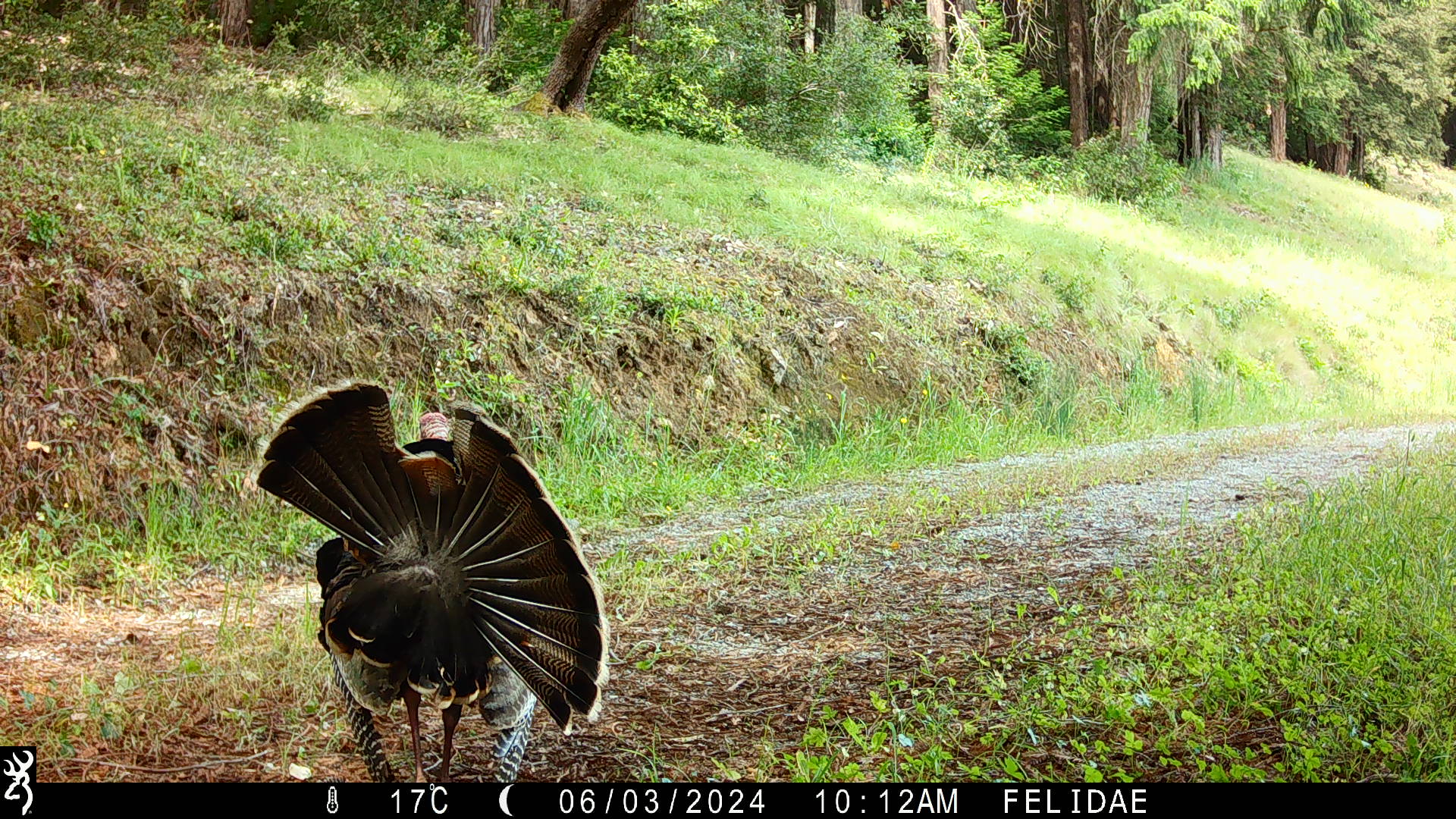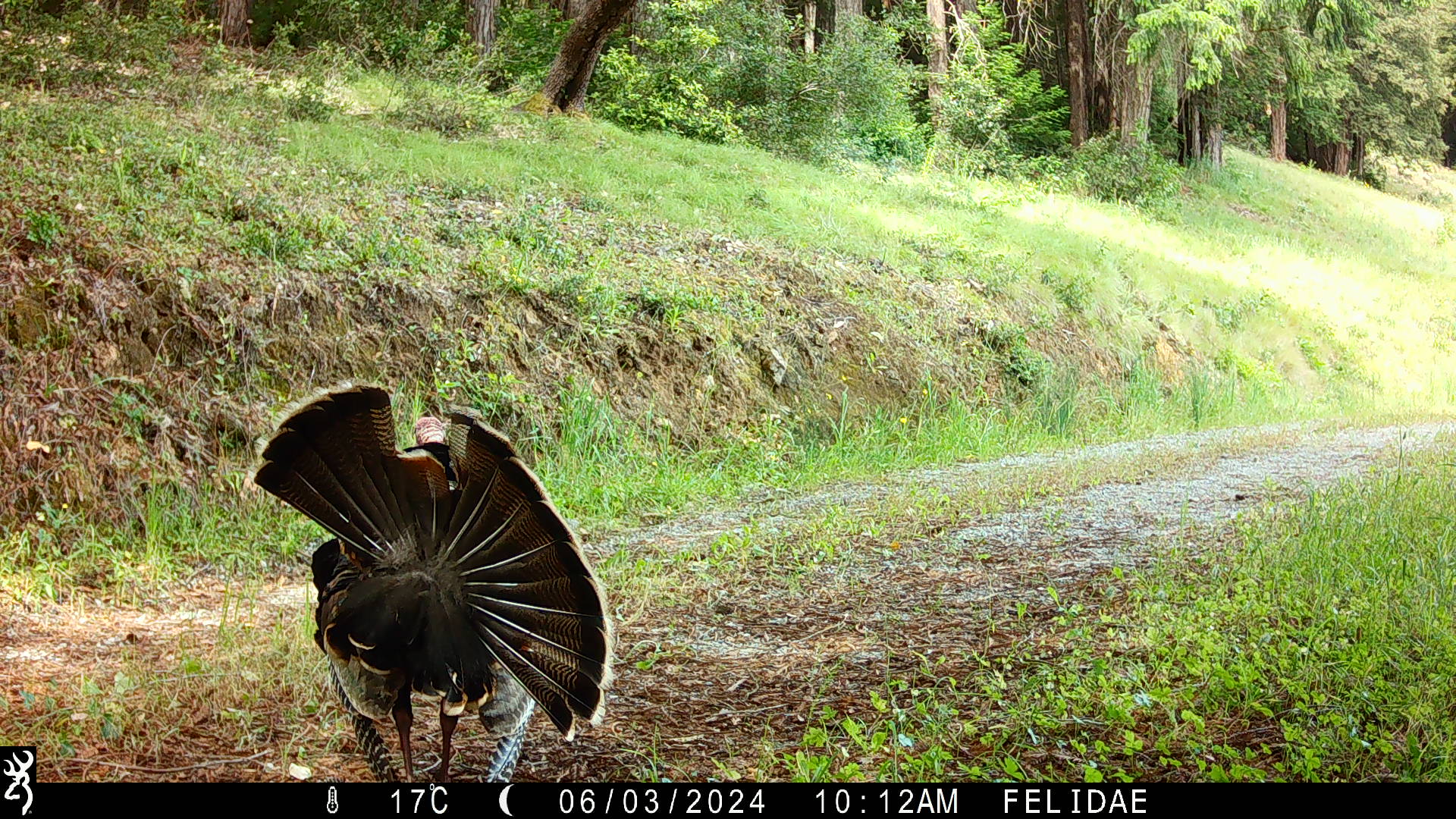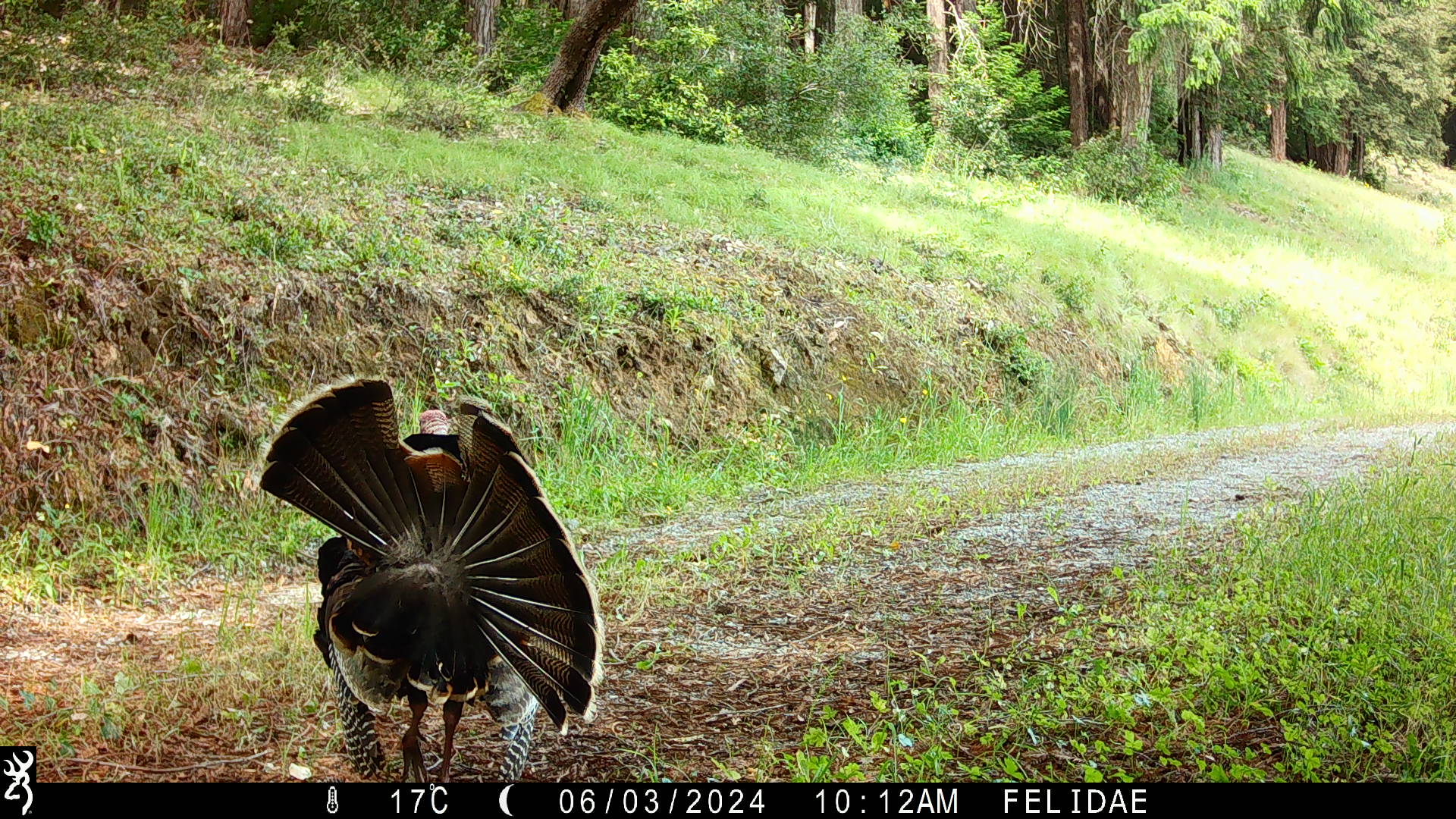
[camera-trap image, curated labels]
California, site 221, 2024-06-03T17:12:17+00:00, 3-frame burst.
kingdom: Animalia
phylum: Chordata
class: Aves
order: Galliformes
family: Phasianidae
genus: Meleagris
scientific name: Meleagris gallopavo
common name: turkey